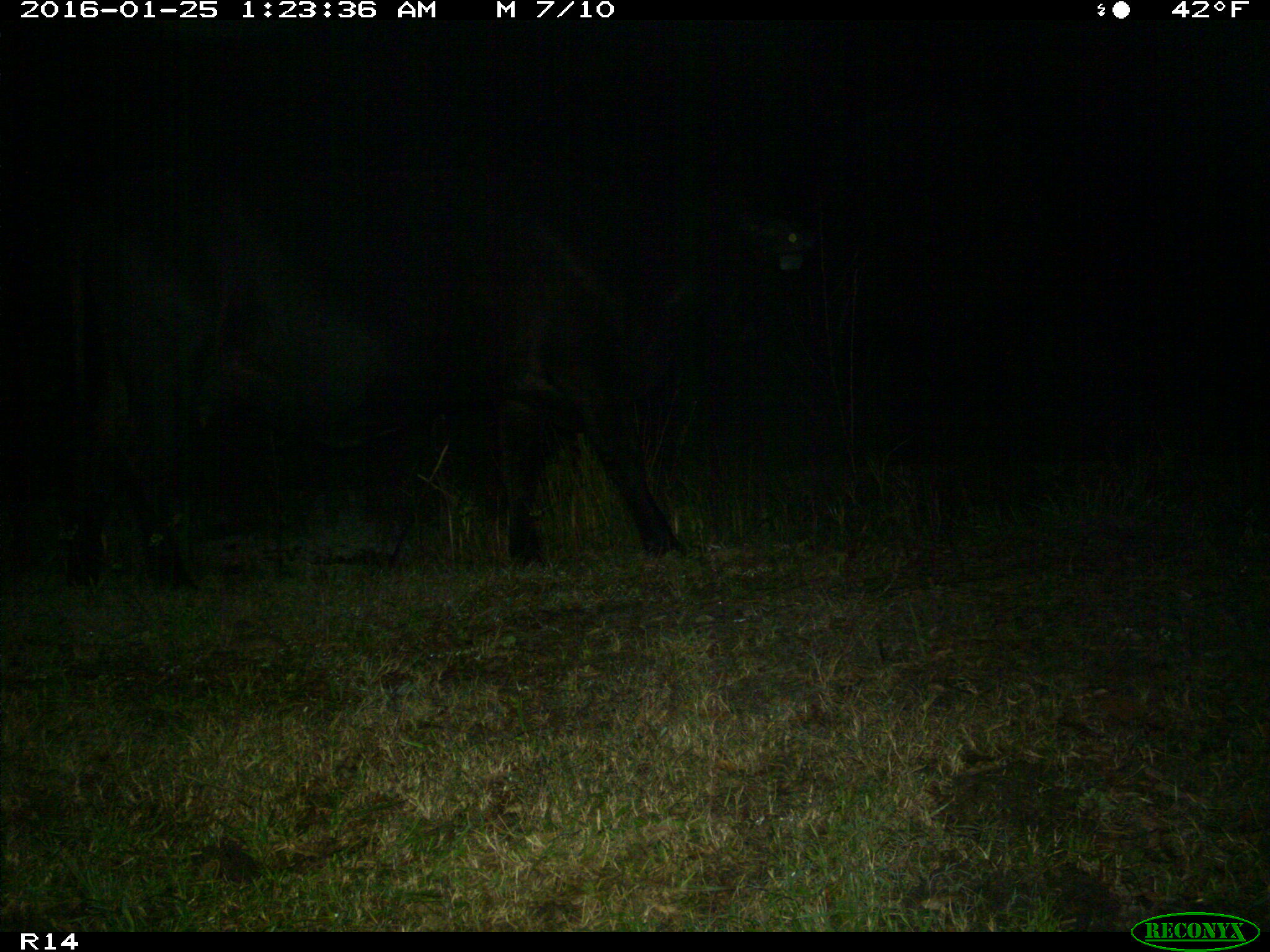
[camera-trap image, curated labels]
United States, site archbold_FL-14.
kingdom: Animalia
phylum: Chordata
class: Mammalia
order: Artiodactyla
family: Bovidae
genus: Bos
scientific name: Bos taurus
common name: domestic cow